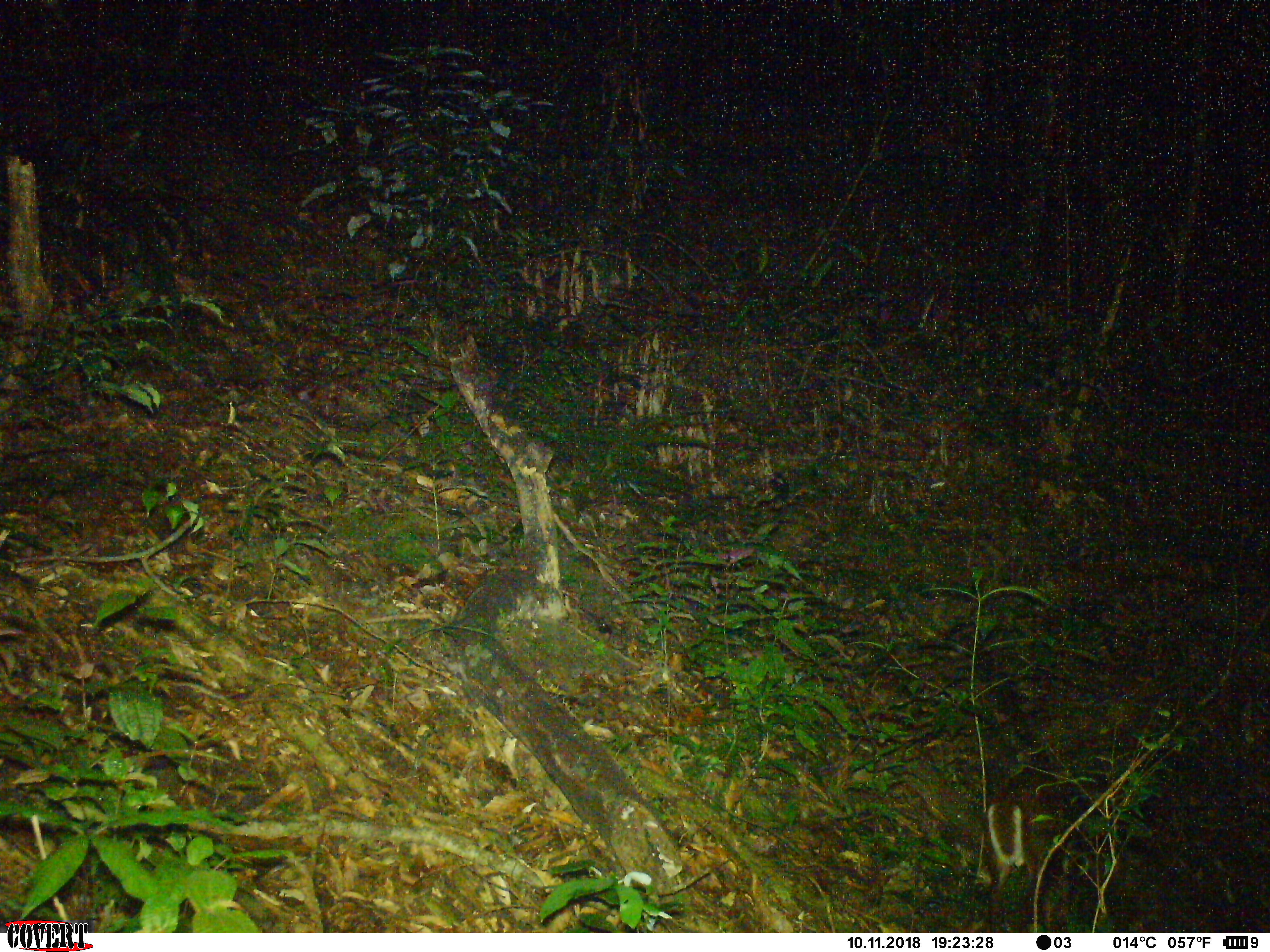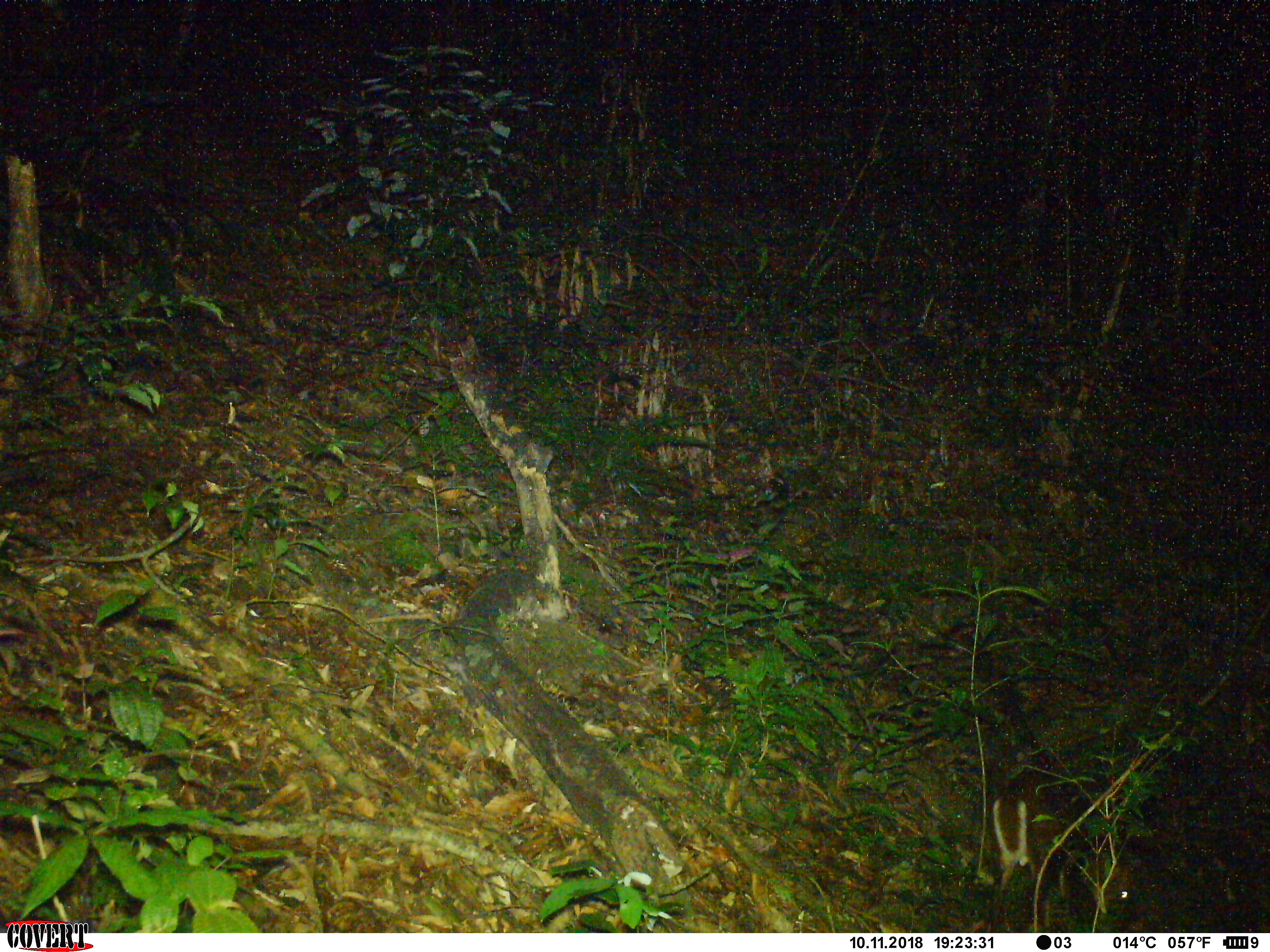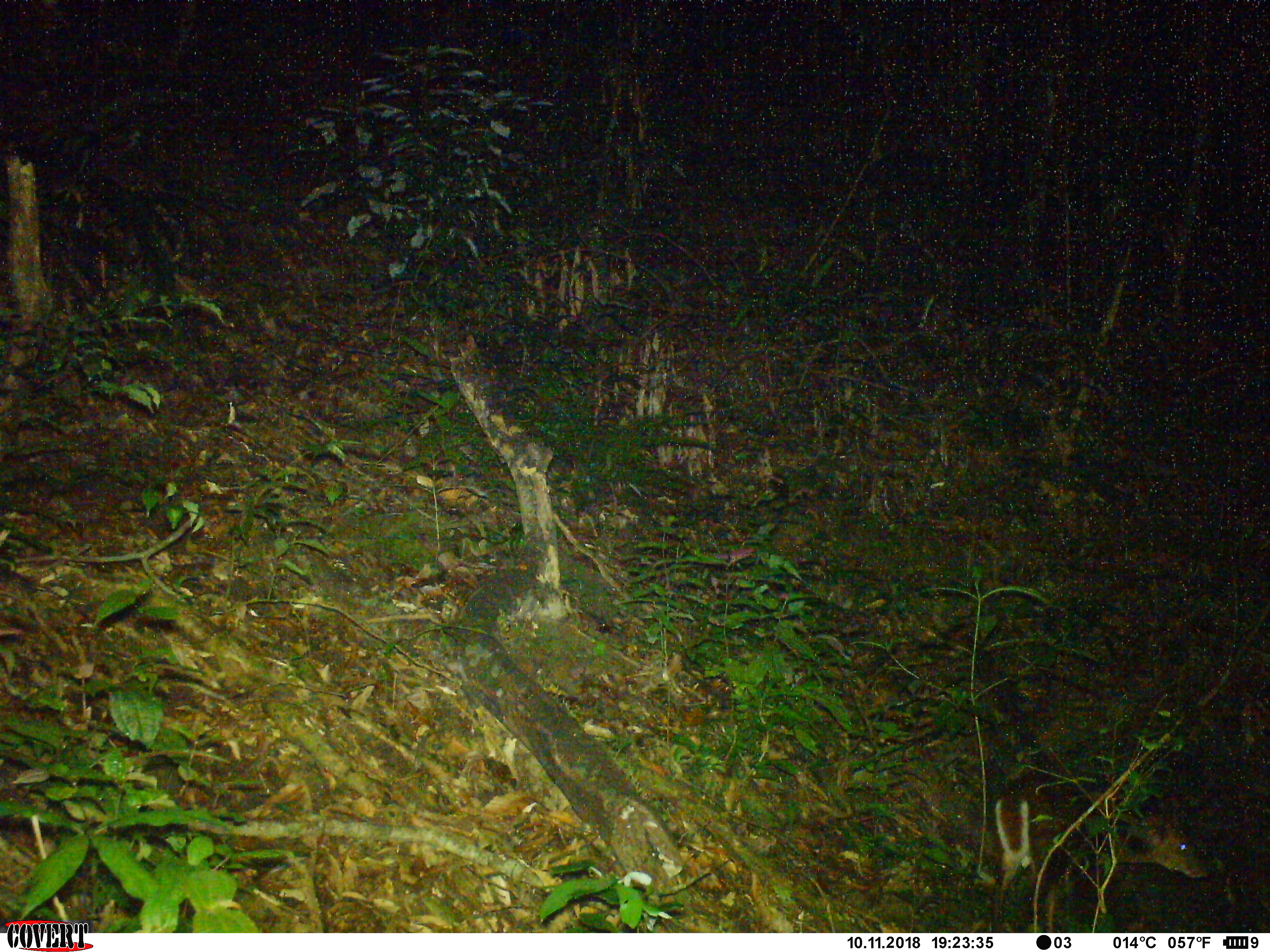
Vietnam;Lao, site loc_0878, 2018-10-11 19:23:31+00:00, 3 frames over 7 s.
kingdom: Animalia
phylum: Chordata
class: Mammalia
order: Artiodactyla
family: Cervidae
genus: Muntiacus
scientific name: Muntiacus rooseveltorum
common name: roosevelt's muntjac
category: roosevelts muntjac group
Roosevelts muntjac group (roosevelt's muntjac) (Muntiacus rooseveltorum). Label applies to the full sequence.